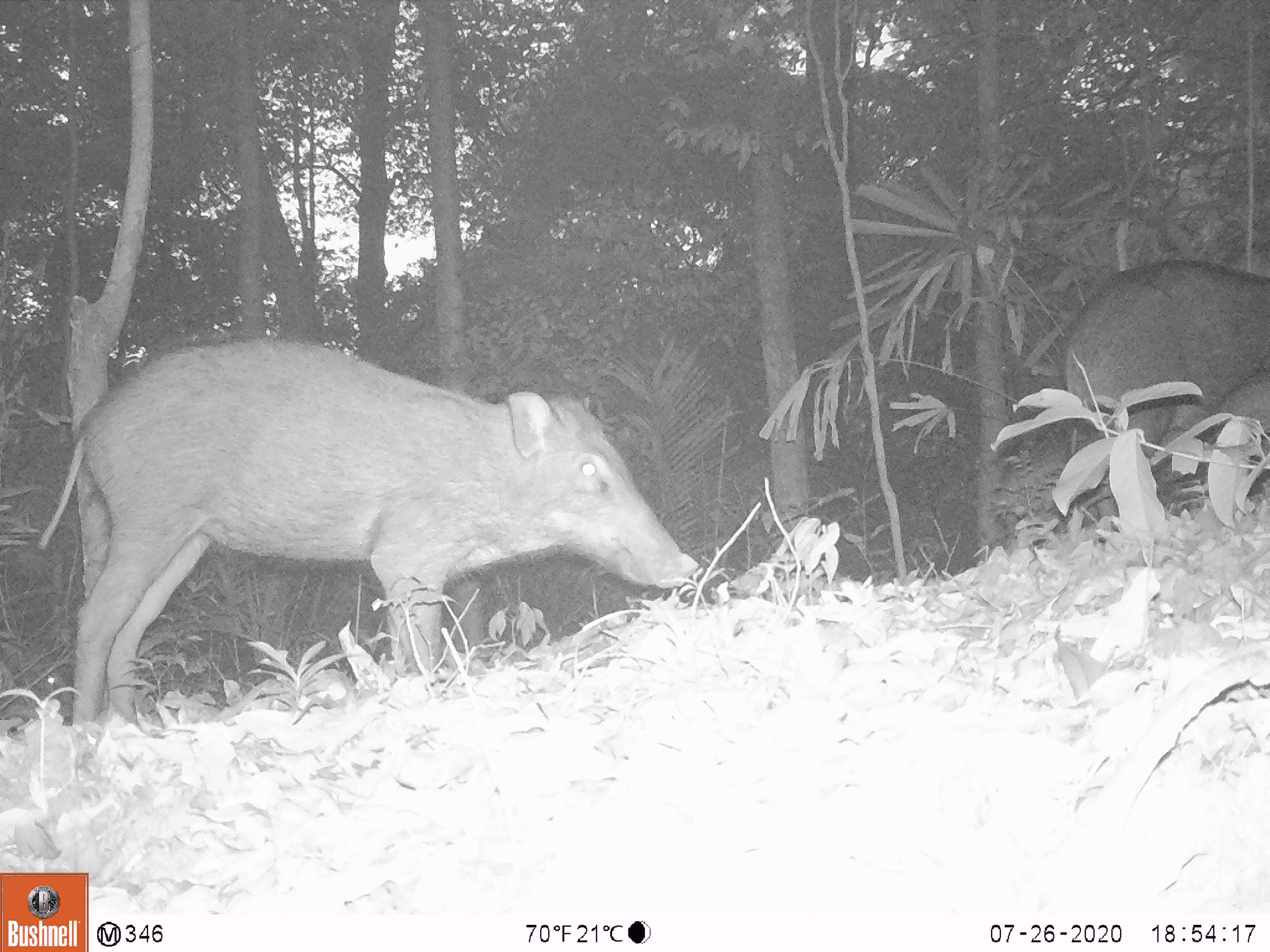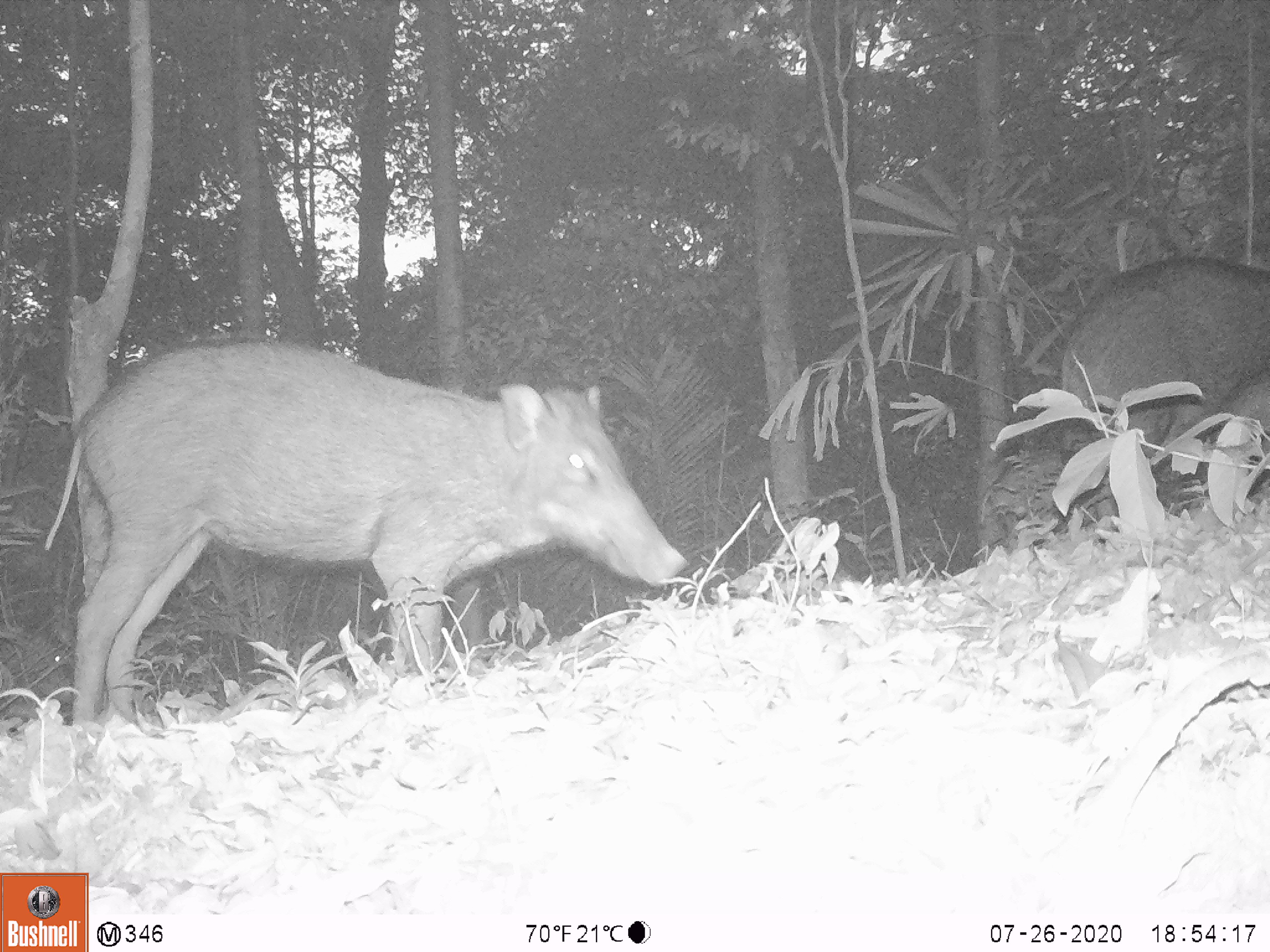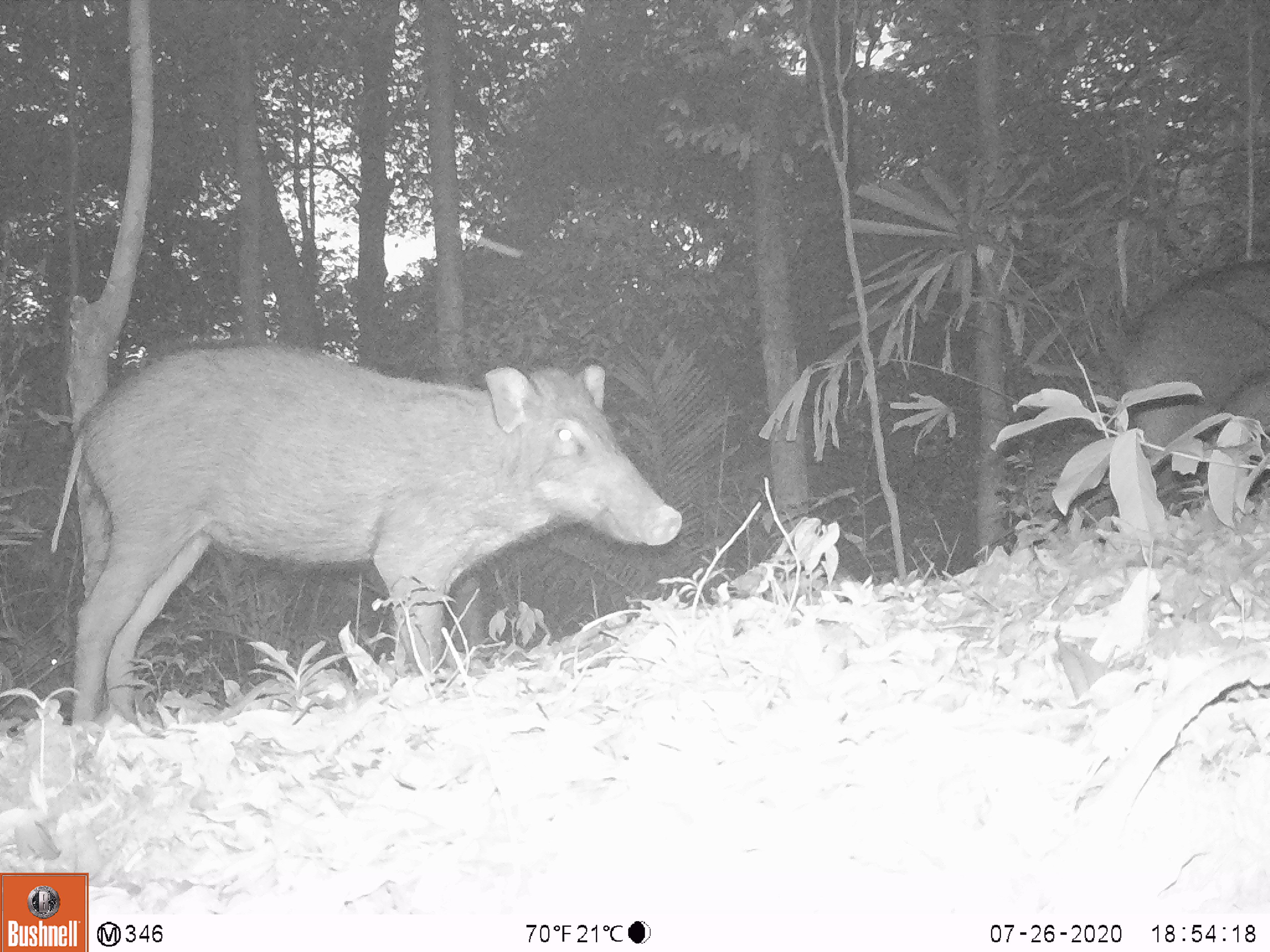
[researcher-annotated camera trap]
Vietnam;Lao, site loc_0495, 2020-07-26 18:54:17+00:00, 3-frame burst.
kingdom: Animalia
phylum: Chordata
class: Mammalia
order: Artiodactyla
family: Suidae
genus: Sus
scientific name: Sus scrofa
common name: eurasian wild pig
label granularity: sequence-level